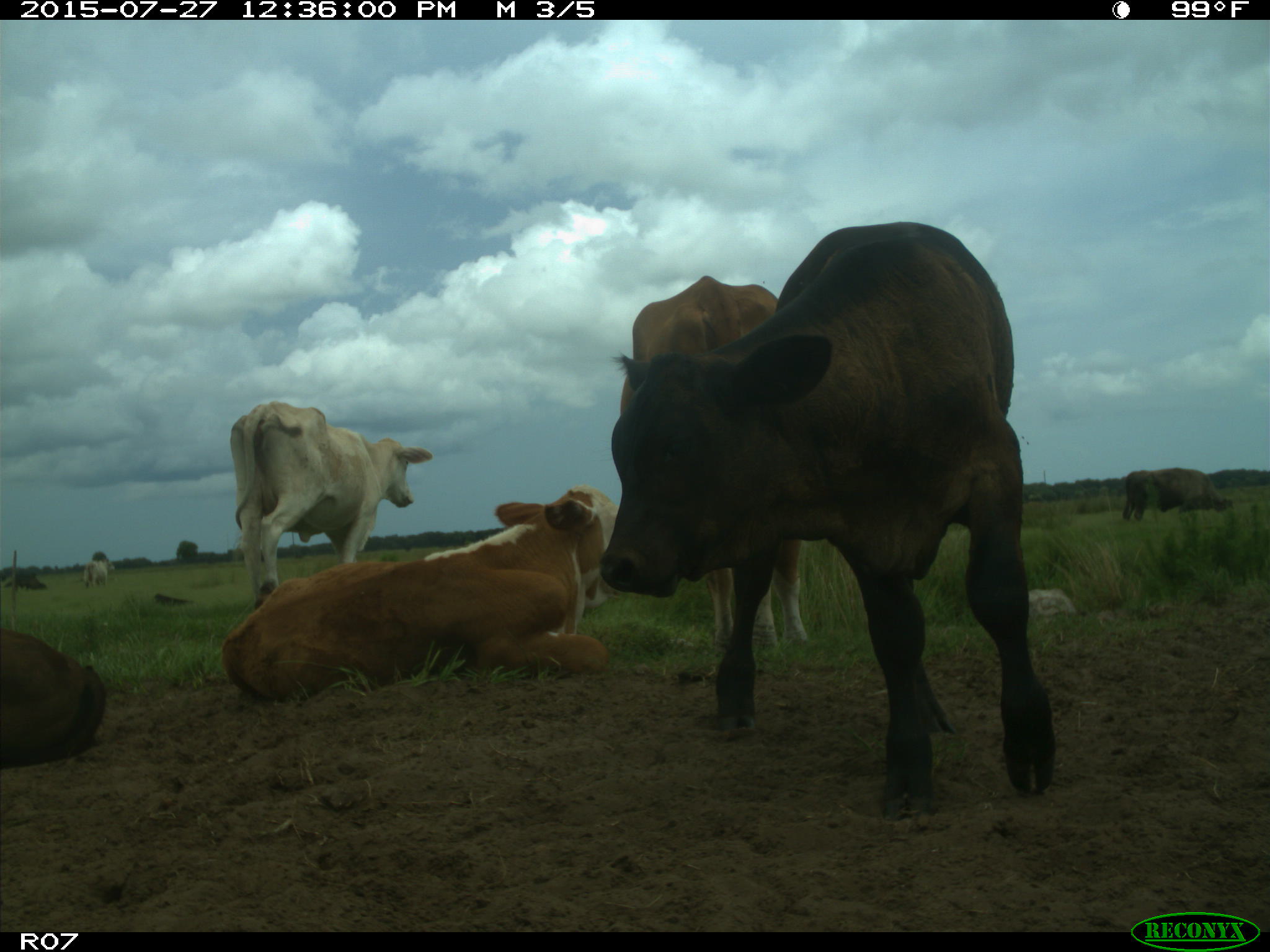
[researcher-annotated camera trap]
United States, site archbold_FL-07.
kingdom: Animalia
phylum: Chordata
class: Mammalia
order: Artiodactyla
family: Bovidae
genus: Bos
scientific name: Bos taurus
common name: domestic cow